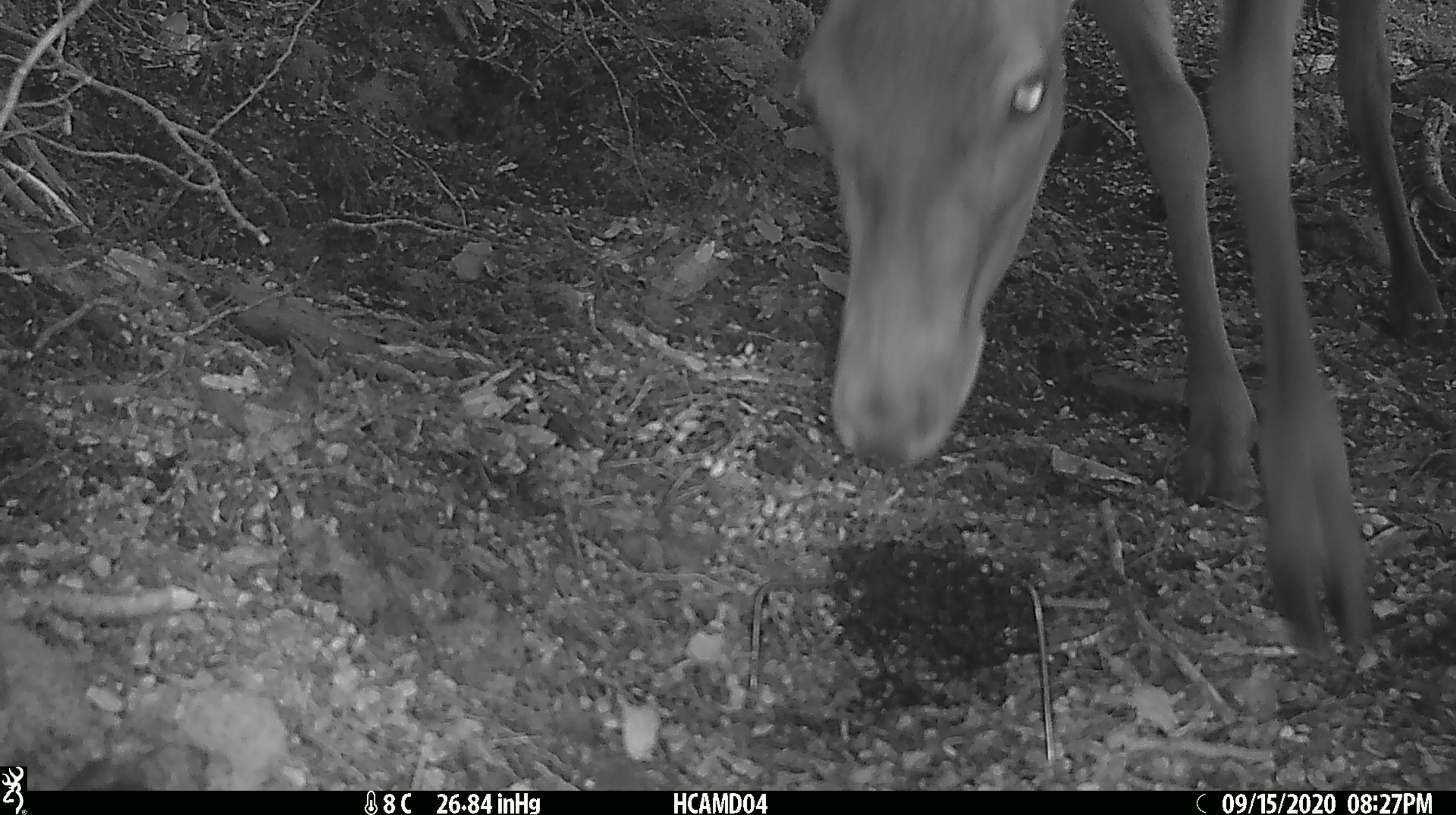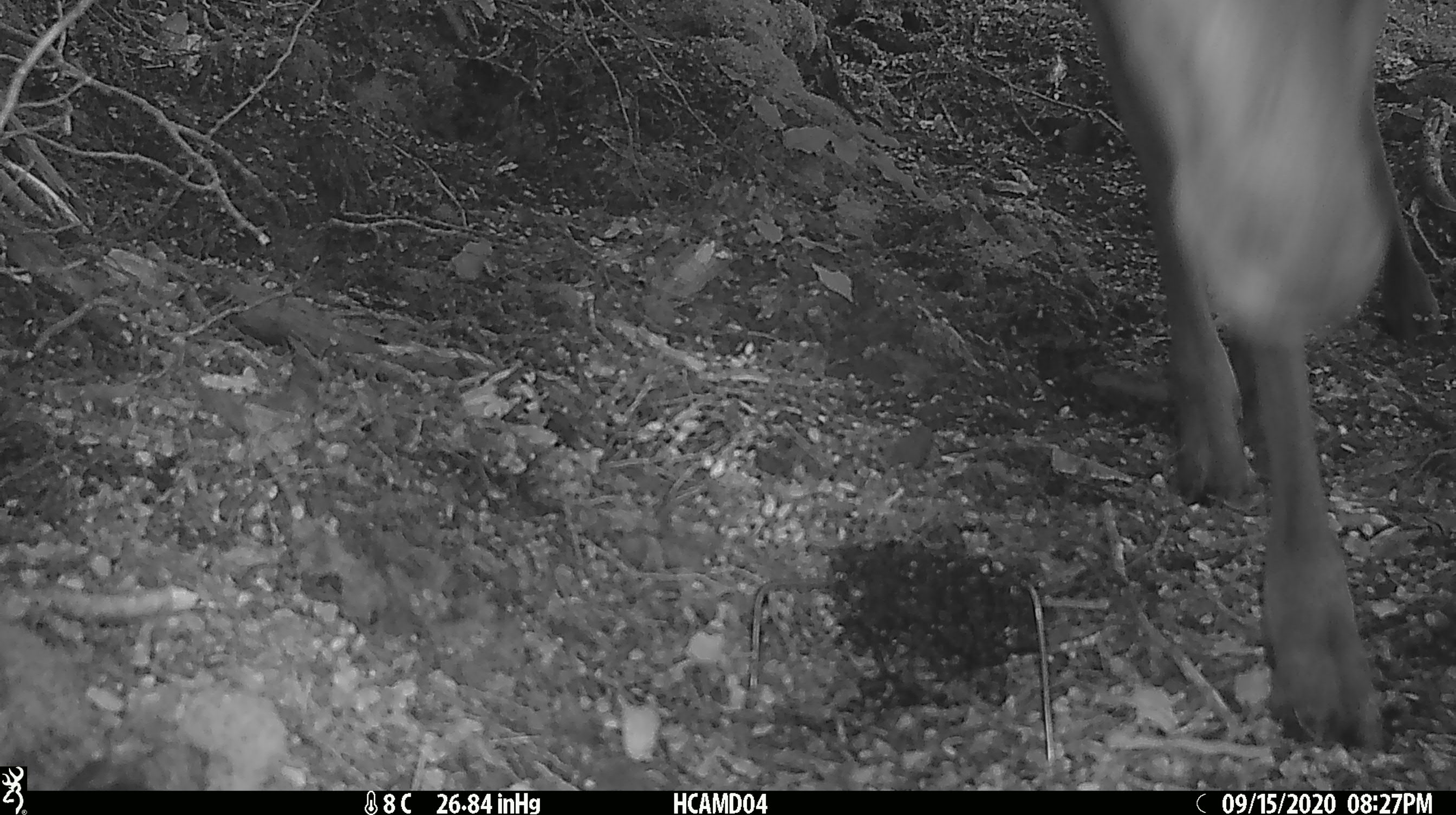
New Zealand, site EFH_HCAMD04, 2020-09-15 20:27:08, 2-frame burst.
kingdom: Animalia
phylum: Chordata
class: Mammalia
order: Artiodactyla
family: Cervidae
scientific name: Cervidae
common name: deer